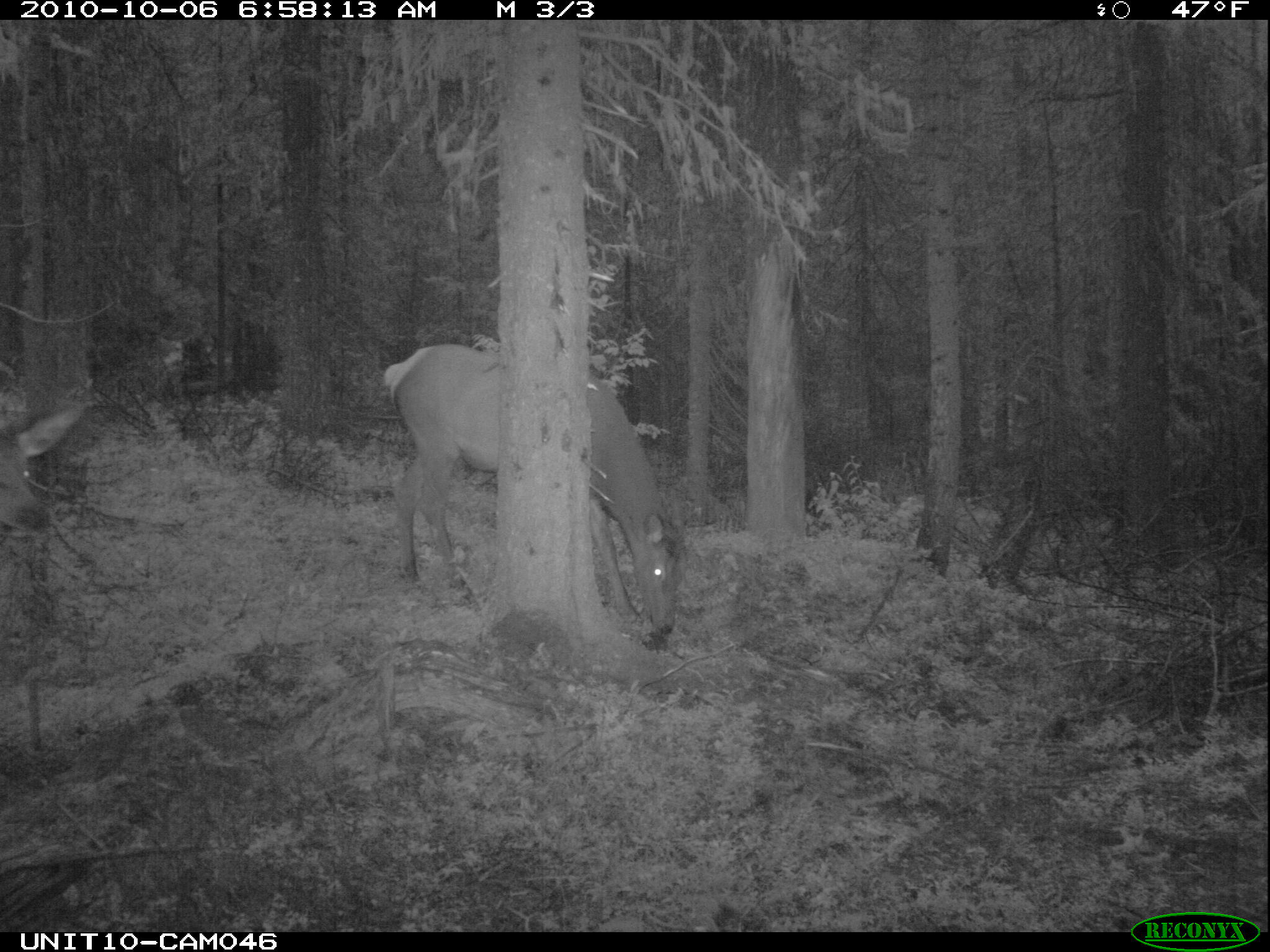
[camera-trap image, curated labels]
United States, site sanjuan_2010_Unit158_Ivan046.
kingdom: Animalia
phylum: Chordata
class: Mammalia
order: Artiodactyla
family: Cervidae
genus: Cervus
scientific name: Cervus elaphus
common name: red deer